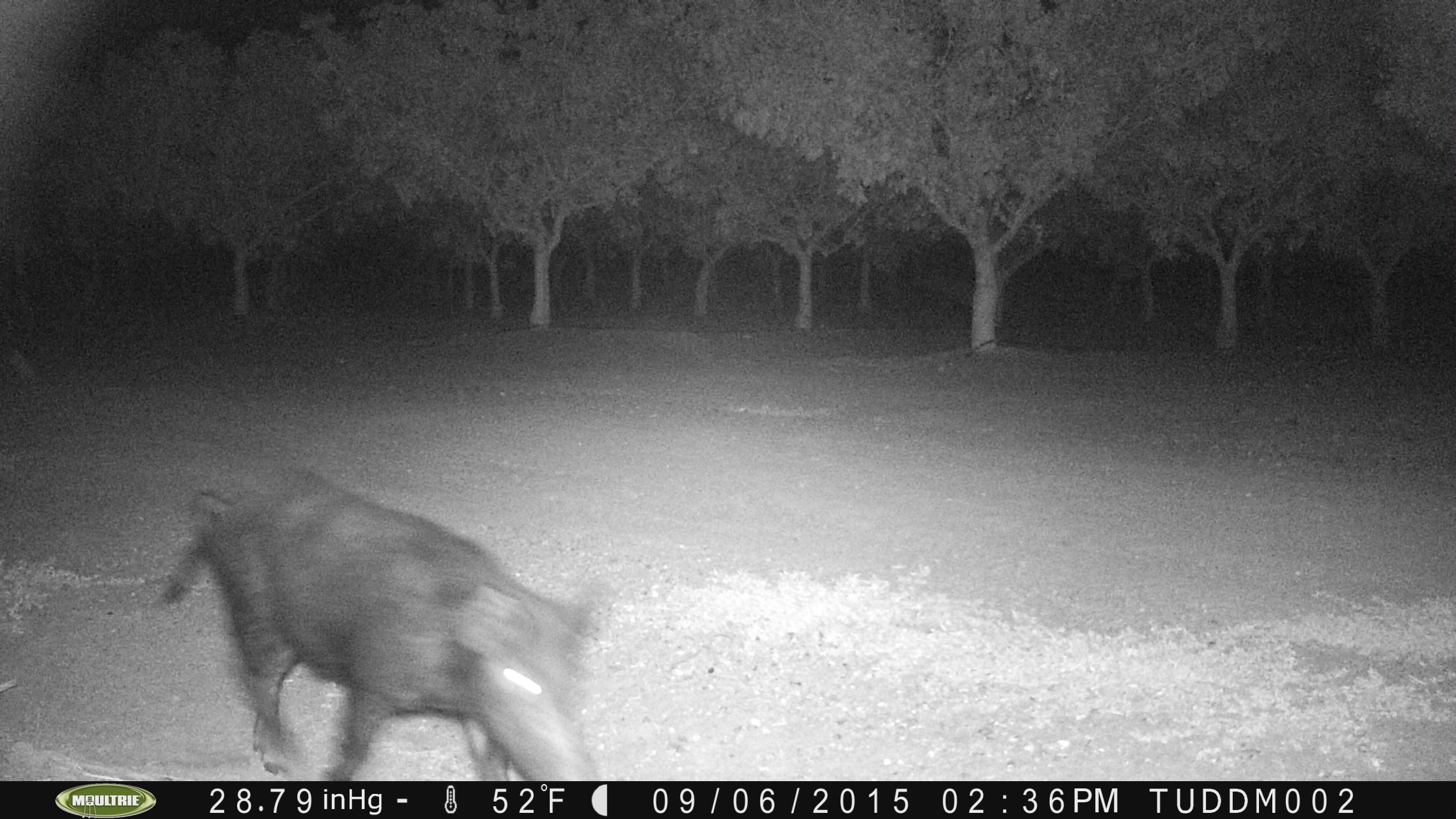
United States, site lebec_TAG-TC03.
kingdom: Animalia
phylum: Chordata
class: Mammalia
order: Artiodactyla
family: Suidae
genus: Sus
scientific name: Sus scrofa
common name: wild boar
Sus scrofa (wild boar).